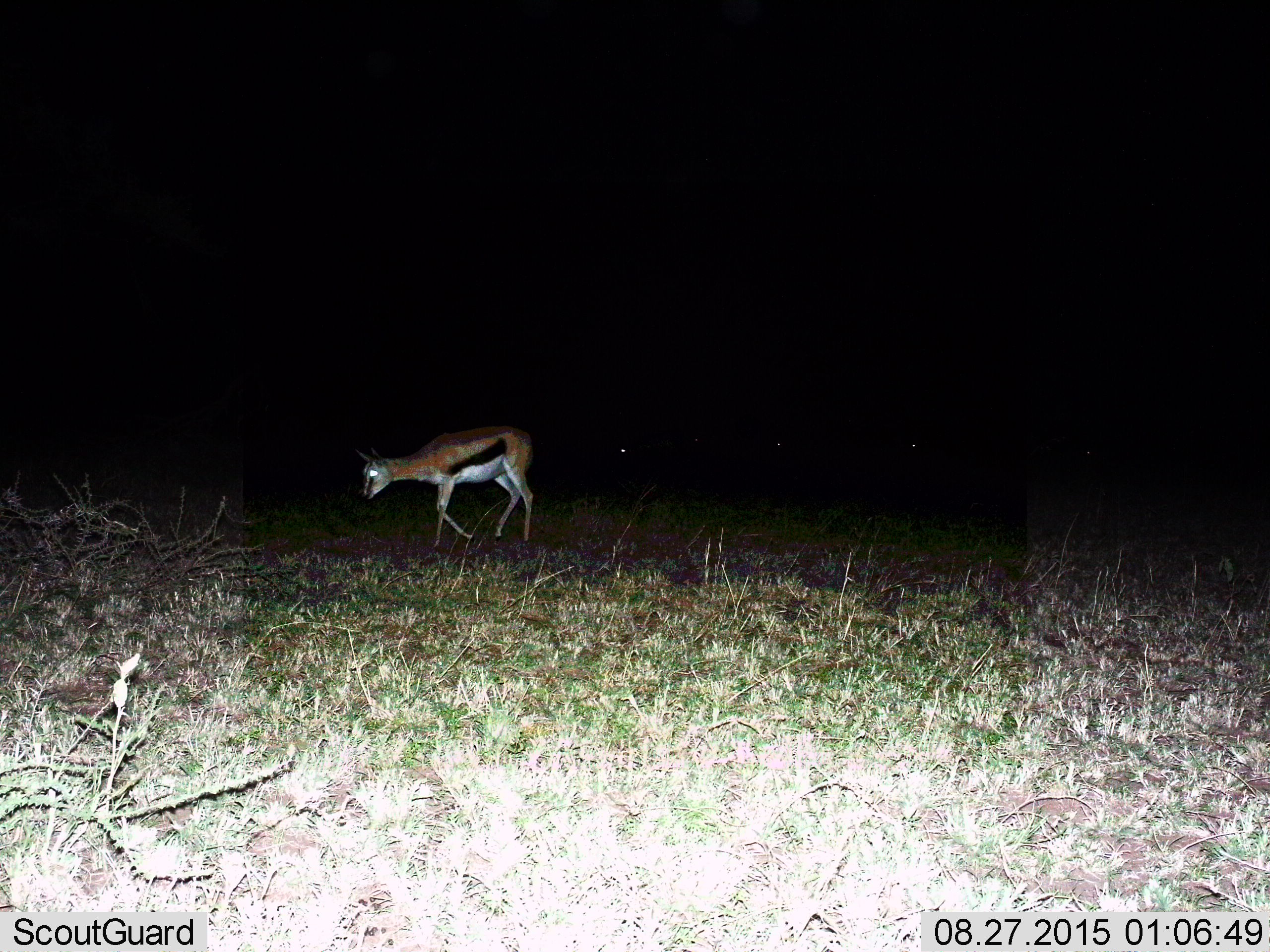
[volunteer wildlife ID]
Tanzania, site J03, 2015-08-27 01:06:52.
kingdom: Animalia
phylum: Chordata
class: Mammalia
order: Artiodactyla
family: Bovidae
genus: Eudorcas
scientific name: Eudorcas thomsonii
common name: thomson's gazelle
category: gazellethomsons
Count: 1.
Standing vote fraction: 11%.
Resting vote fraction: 0%.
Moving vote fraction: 89%.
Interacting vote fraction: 0%.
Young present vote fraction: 0%.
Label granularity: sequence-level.